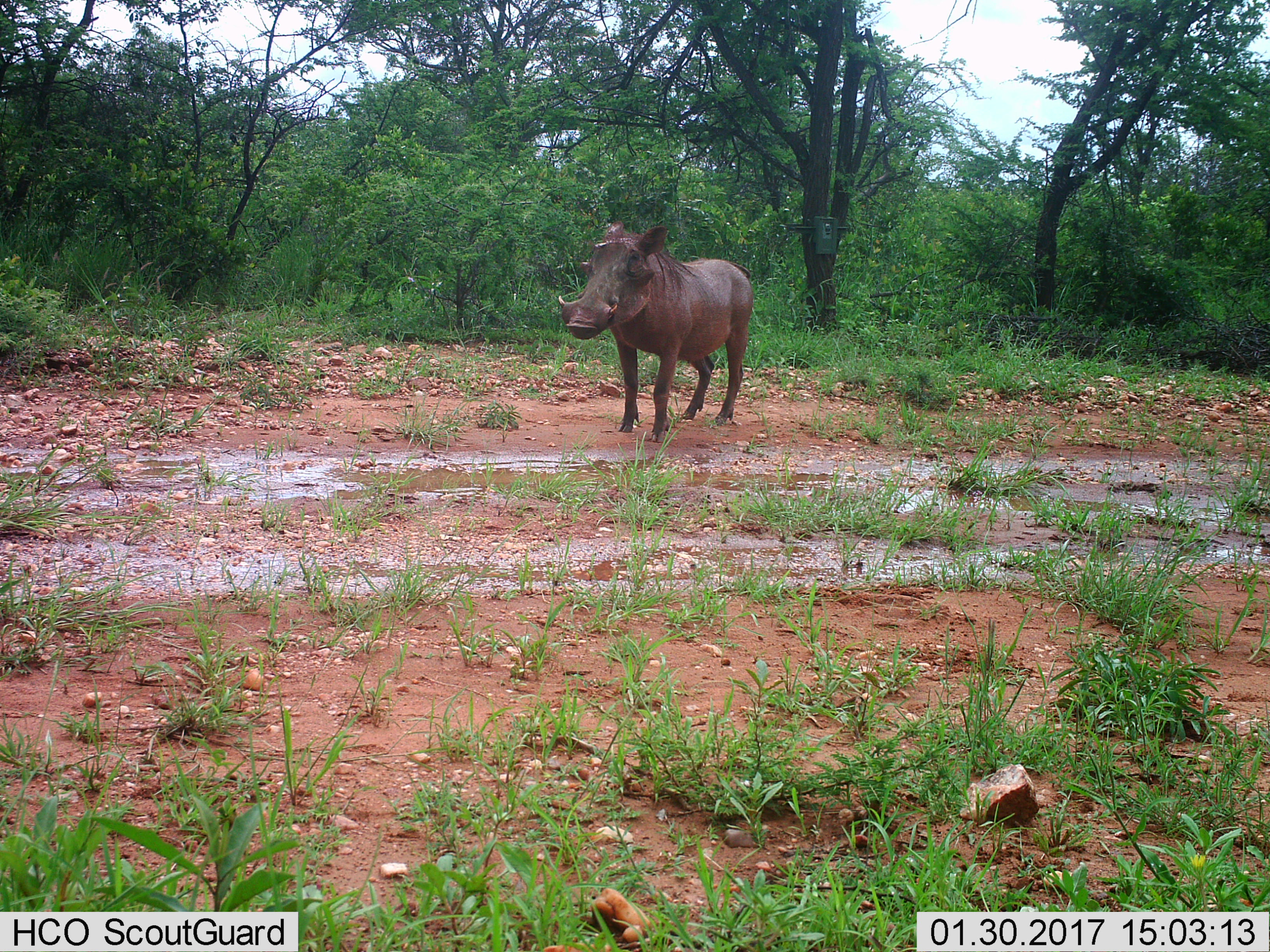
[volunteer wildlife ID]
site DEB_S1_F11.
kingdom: Animalia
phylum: Chordata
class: Mammalia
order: Artiodactyla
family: Suidae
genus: Phacochoerus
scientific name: Phacochoerus africanus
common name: warthog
Warthog (Phacochoerus africanus), count 1. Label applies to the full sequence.